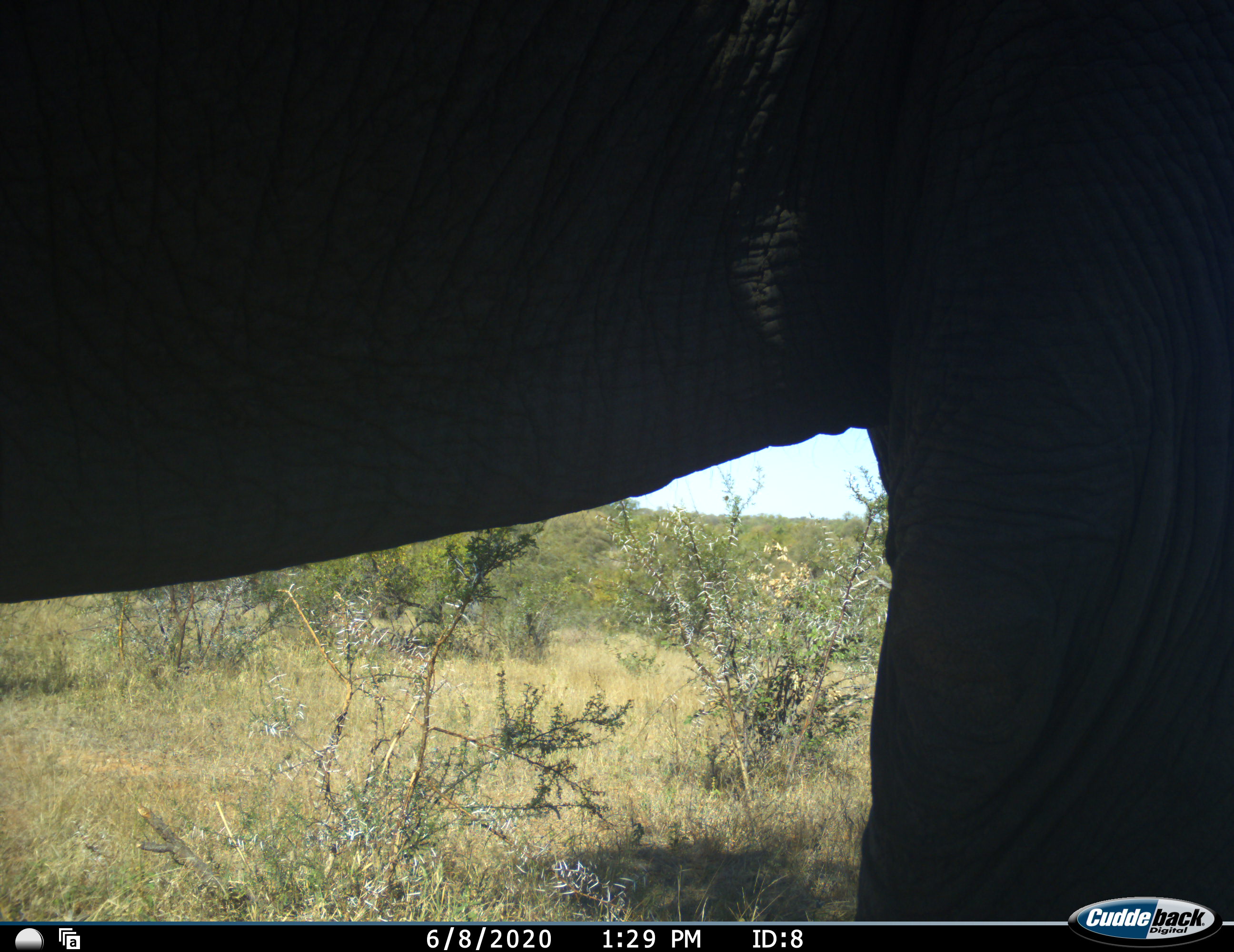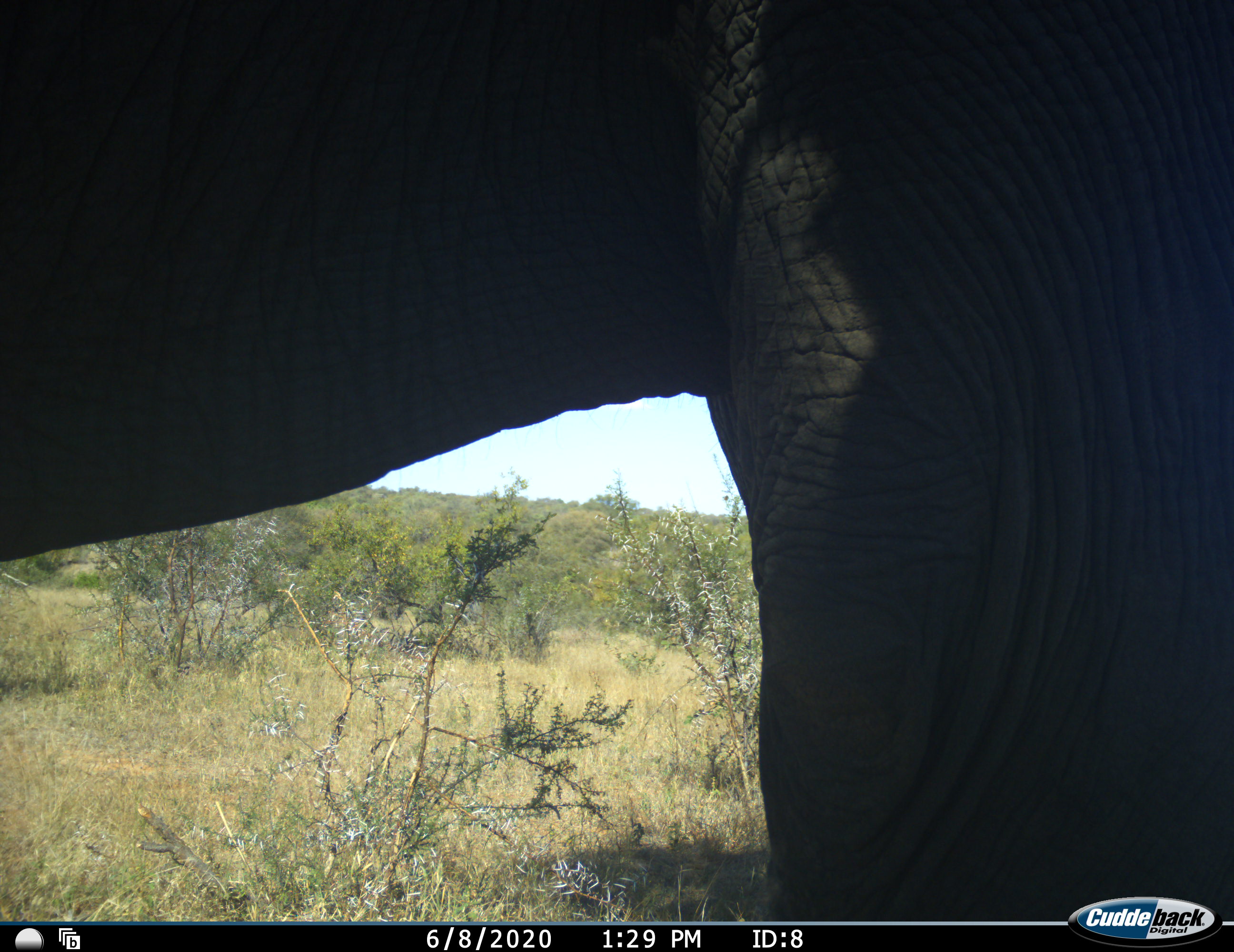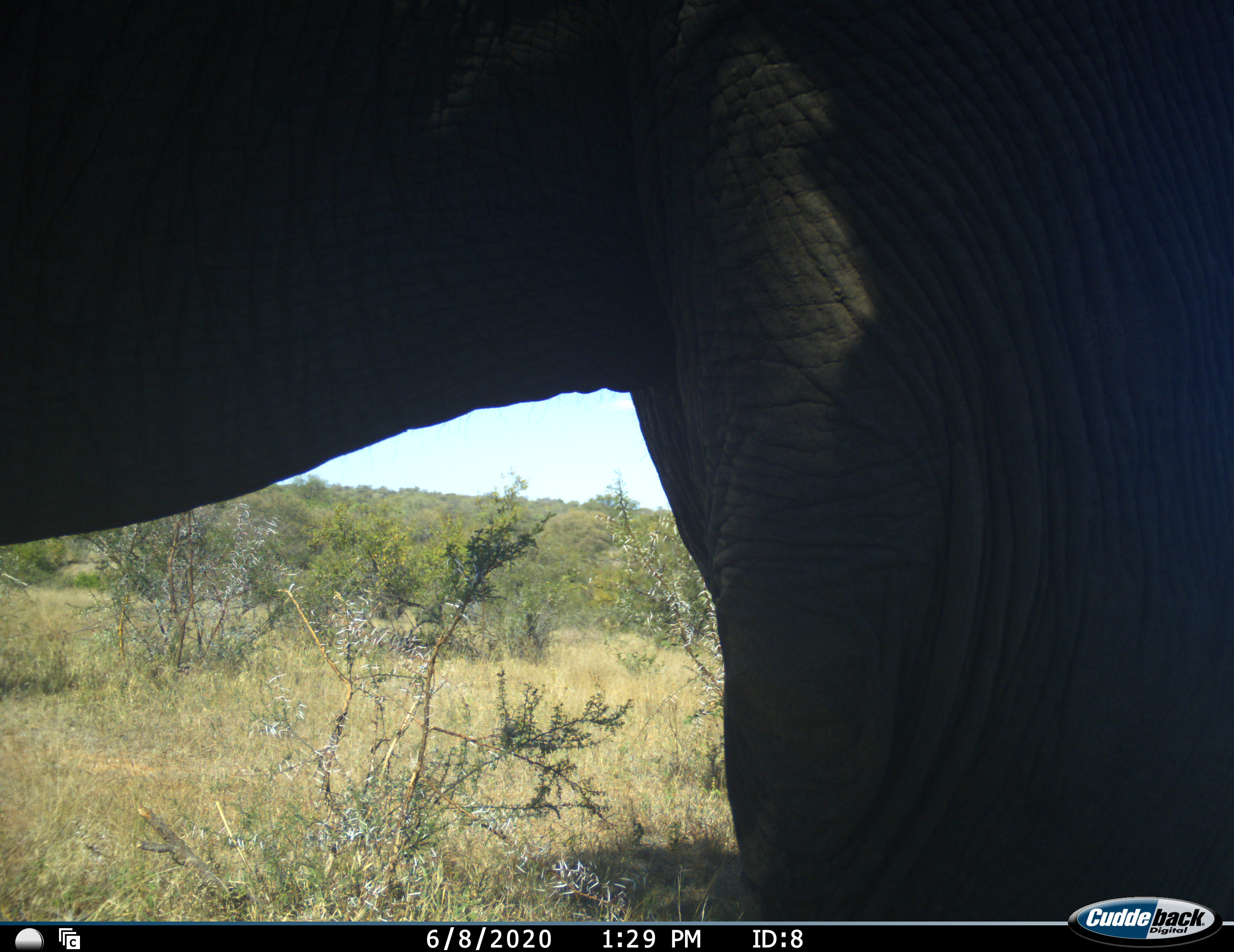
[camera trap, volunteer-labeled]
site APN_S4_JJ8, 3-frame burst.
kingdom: Animalia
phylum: Chordata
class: Mammalia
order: Proboscidea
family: Elephantidae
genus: Loxodonta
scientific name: Loxodonta africana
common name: african bush elephant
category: elephant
Elephant (african bush elephant) (Loxodonta africana), count 1. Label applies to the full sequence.